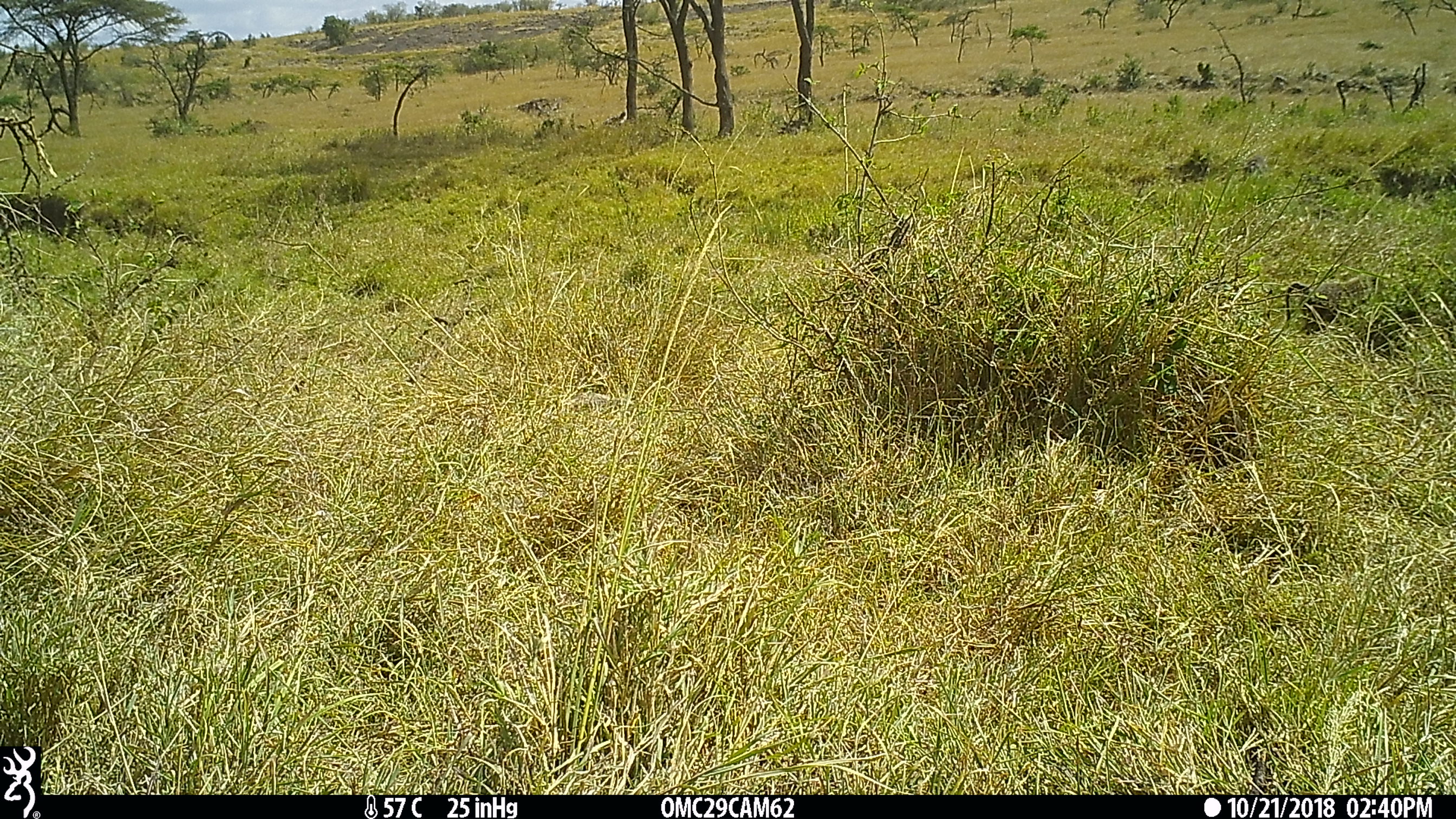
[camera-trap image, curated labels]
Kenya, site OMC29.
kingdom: Animalia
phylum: Chordata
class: Mammalia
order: Primates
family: Cercopithecidae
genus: Papio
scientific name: Papio anubis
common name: olive baboon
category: baboon